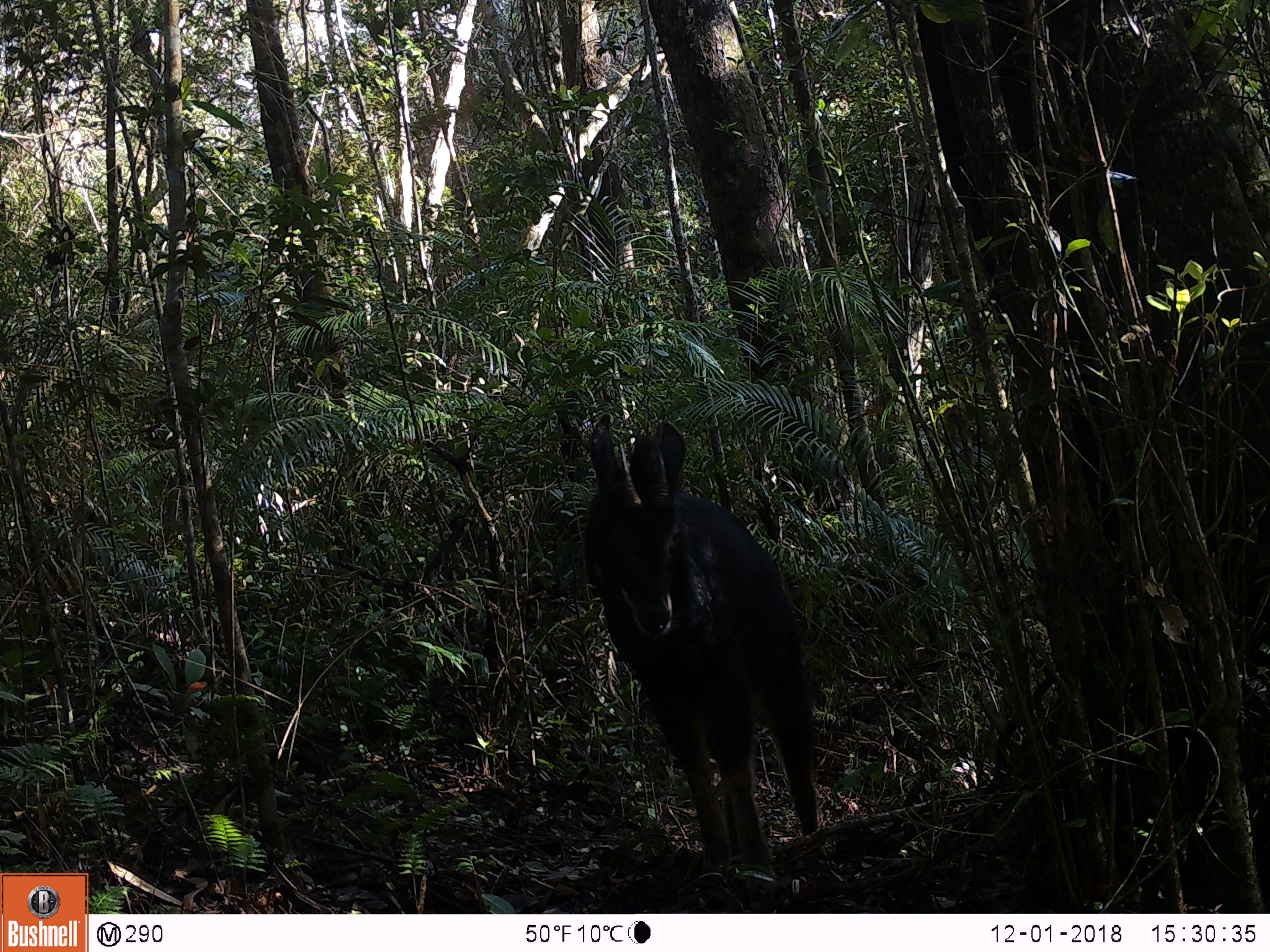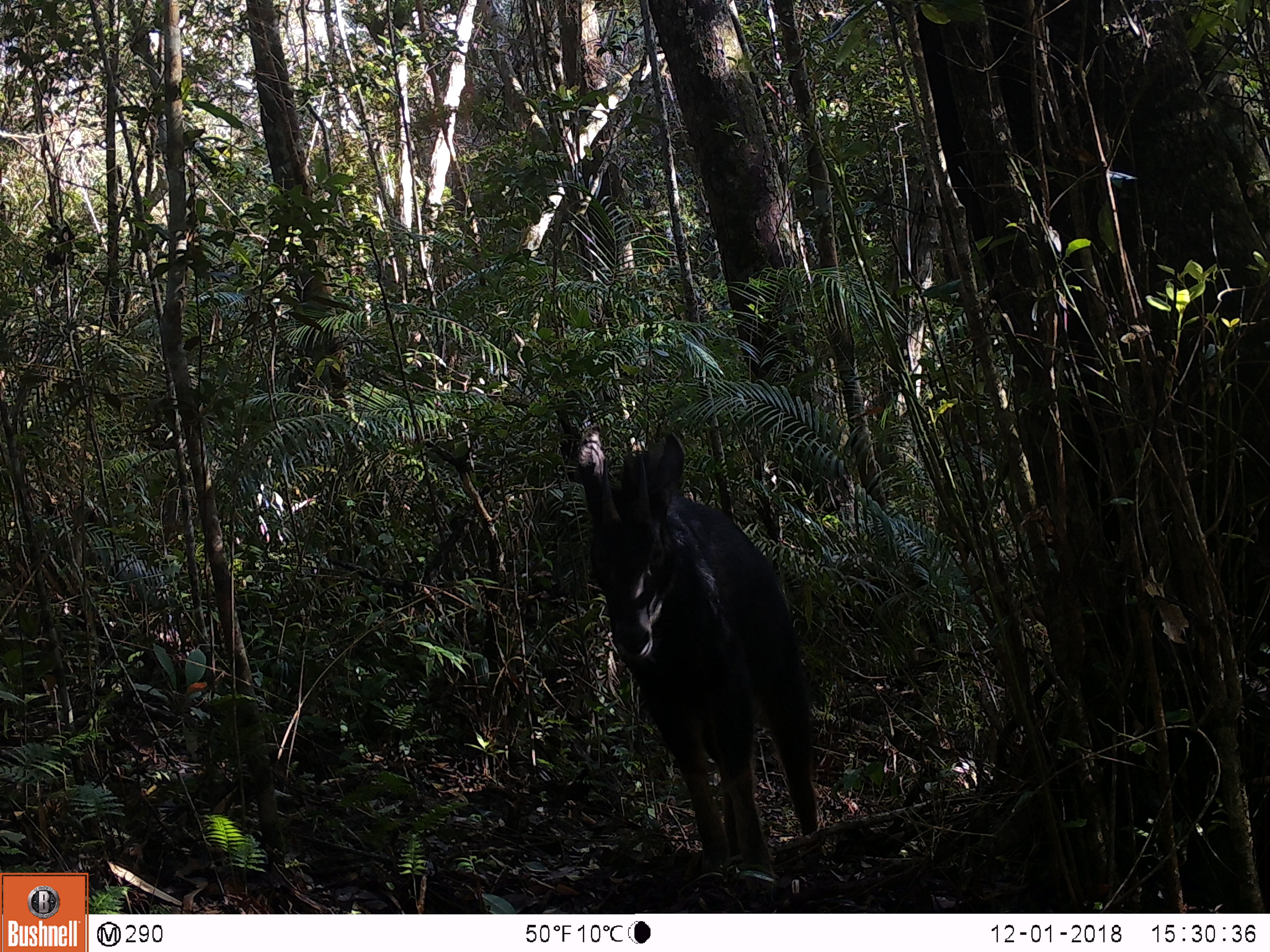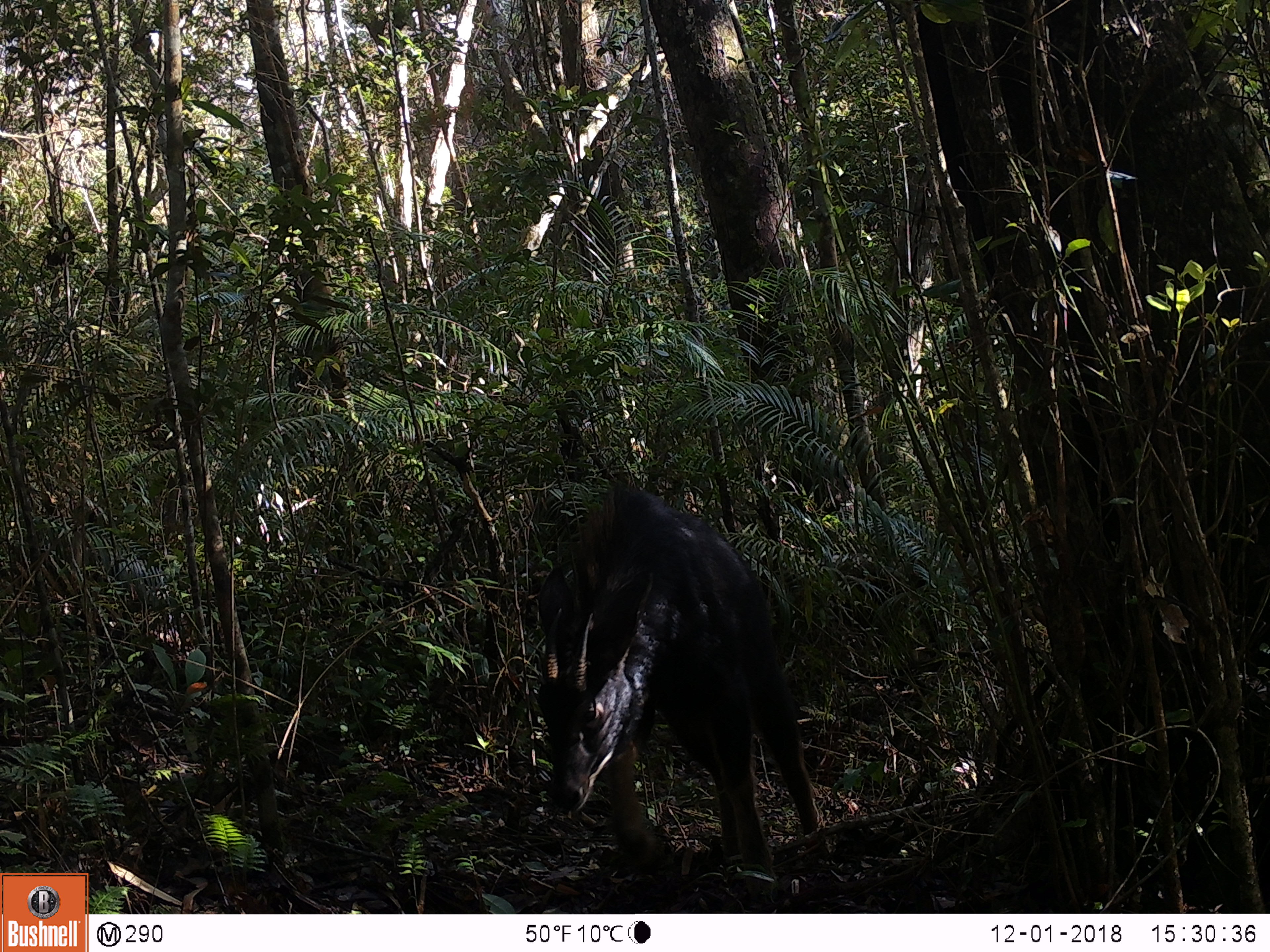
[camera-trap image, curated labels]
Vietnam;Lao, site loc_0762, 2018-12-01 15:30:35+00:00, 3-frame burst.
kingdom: Animalia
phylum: Chordata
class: Mammalia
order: Artiodactyla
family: Bovidae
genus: Capricornis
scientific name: Capricornis sumatraensis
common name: chinese serow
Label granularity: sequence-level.